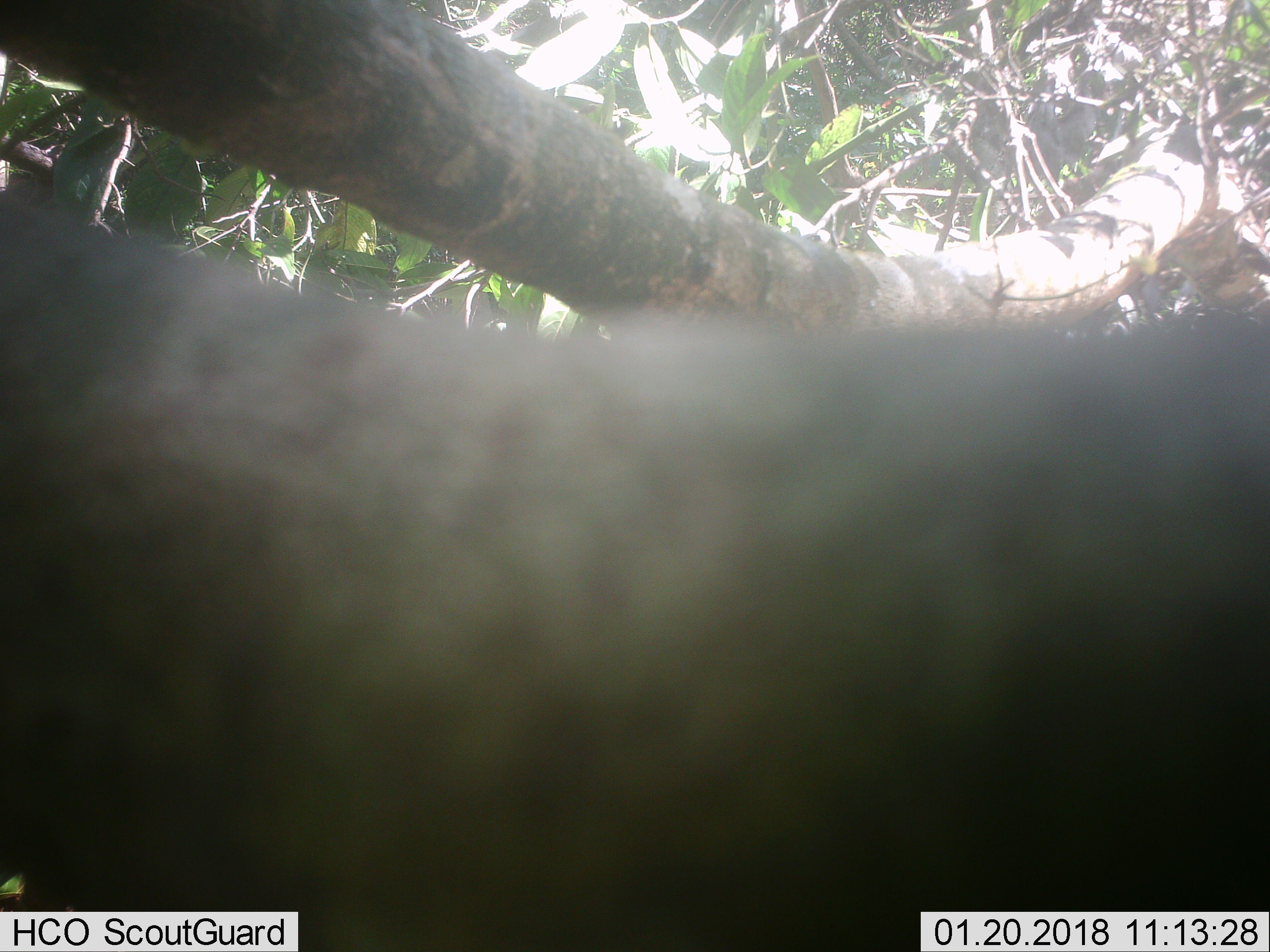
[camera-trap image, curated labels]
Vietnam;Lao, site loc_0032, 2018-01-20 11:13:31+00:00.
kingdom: Animalia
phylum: Chordata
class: Mammalia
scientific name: Mammalia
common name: mammal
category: unidentified mammal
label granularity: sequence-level